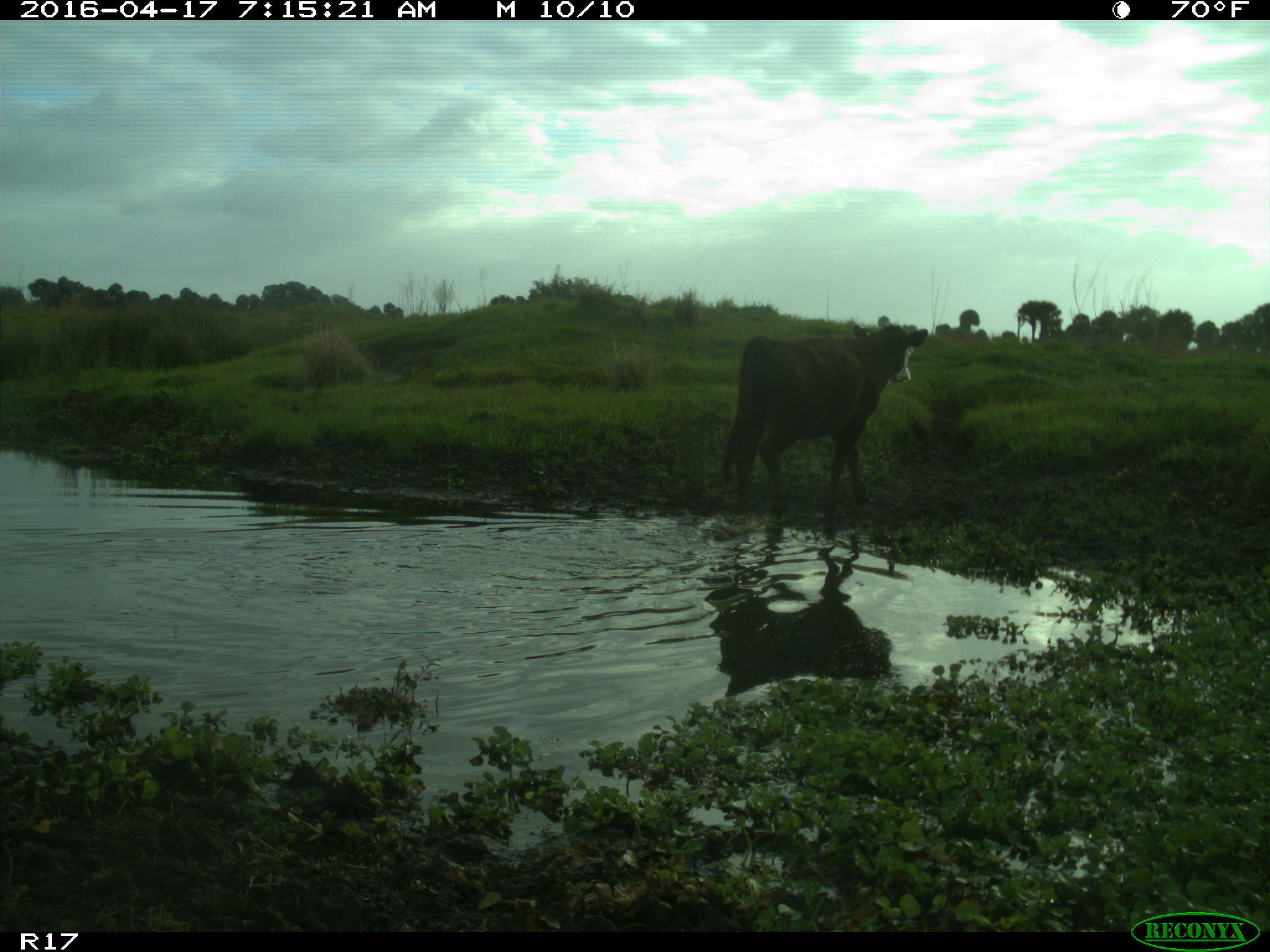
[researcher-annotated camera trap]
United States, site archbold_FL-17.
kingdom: Animalia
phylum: Chordata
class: Mammalia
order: Artiodactyla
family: Bovidae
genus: Bos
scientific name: Bos taurus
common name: domestic cow